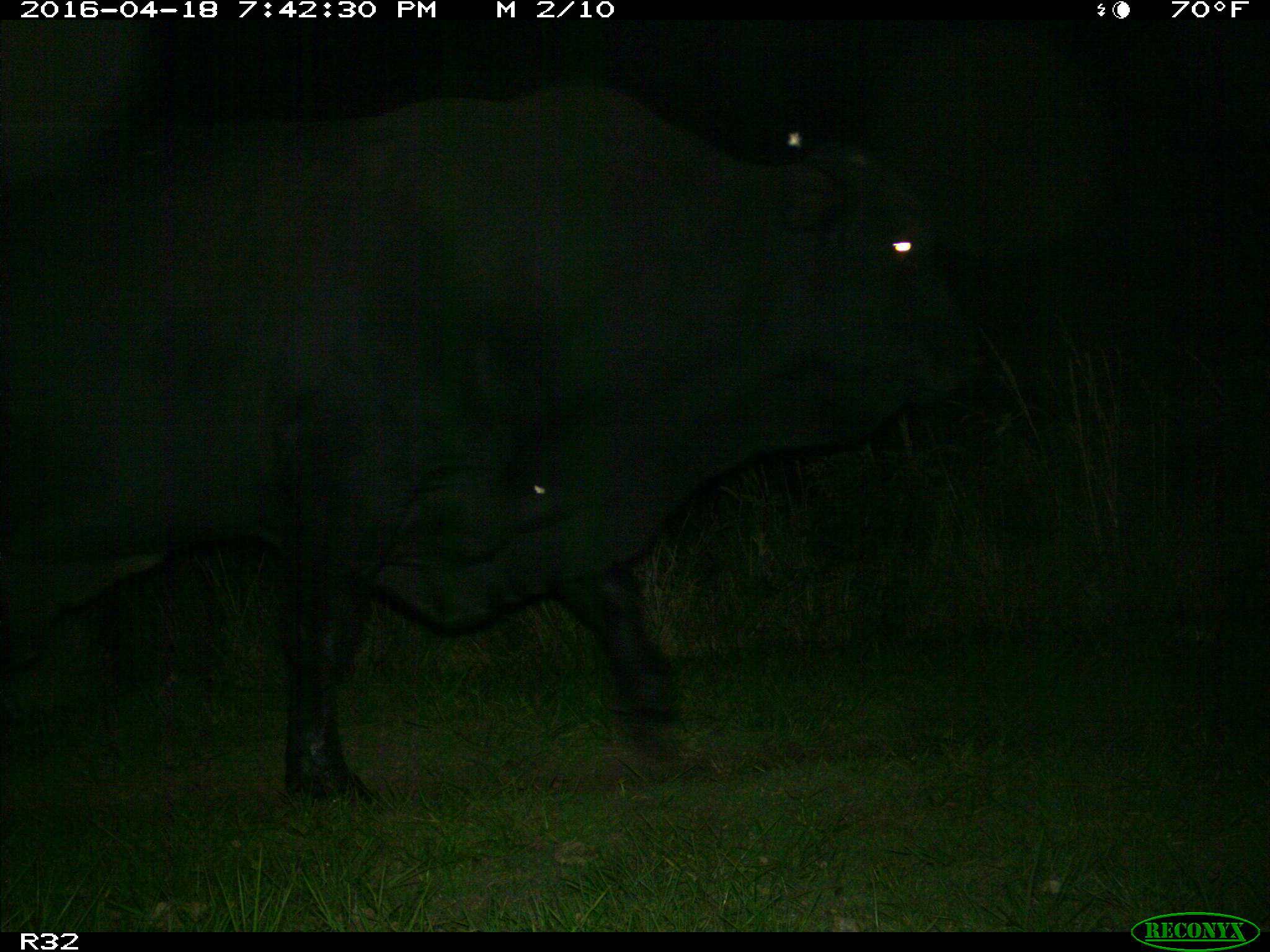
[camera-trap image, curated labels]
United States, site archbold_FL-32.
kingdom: Animalia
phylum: Chordata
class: Mammalia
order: Artiodactyla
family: Bovidae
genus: Bos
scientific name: Bos taurus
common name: domestic cow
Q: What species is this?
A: Bos taurus (domestic cow).